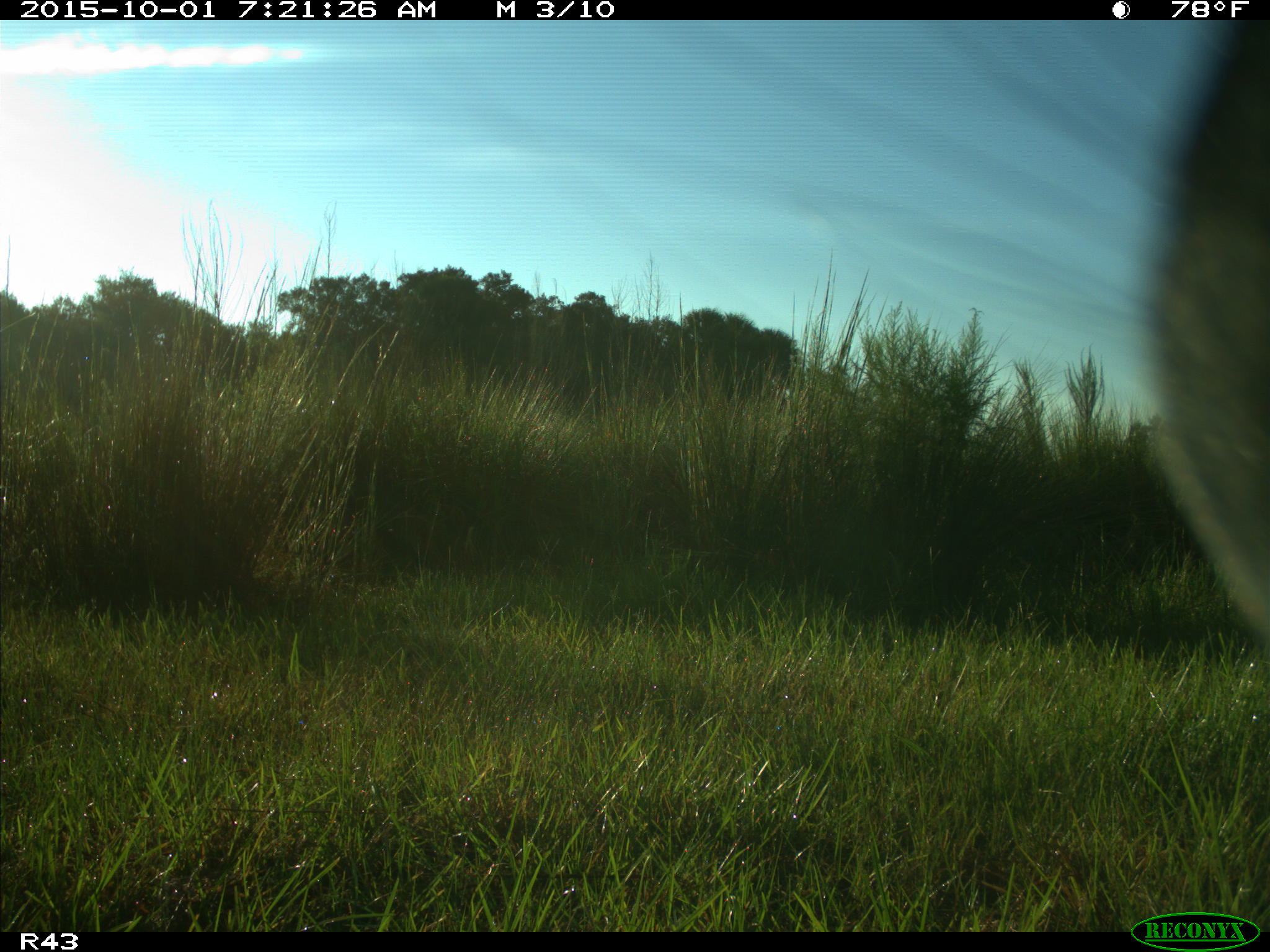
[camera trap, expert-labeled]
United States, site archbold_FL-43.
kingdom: Animalia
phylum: Chordata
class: Mammalia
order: Artiodactyla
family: Bovidae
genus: Bos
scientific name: Bos taurus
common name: domestic cow